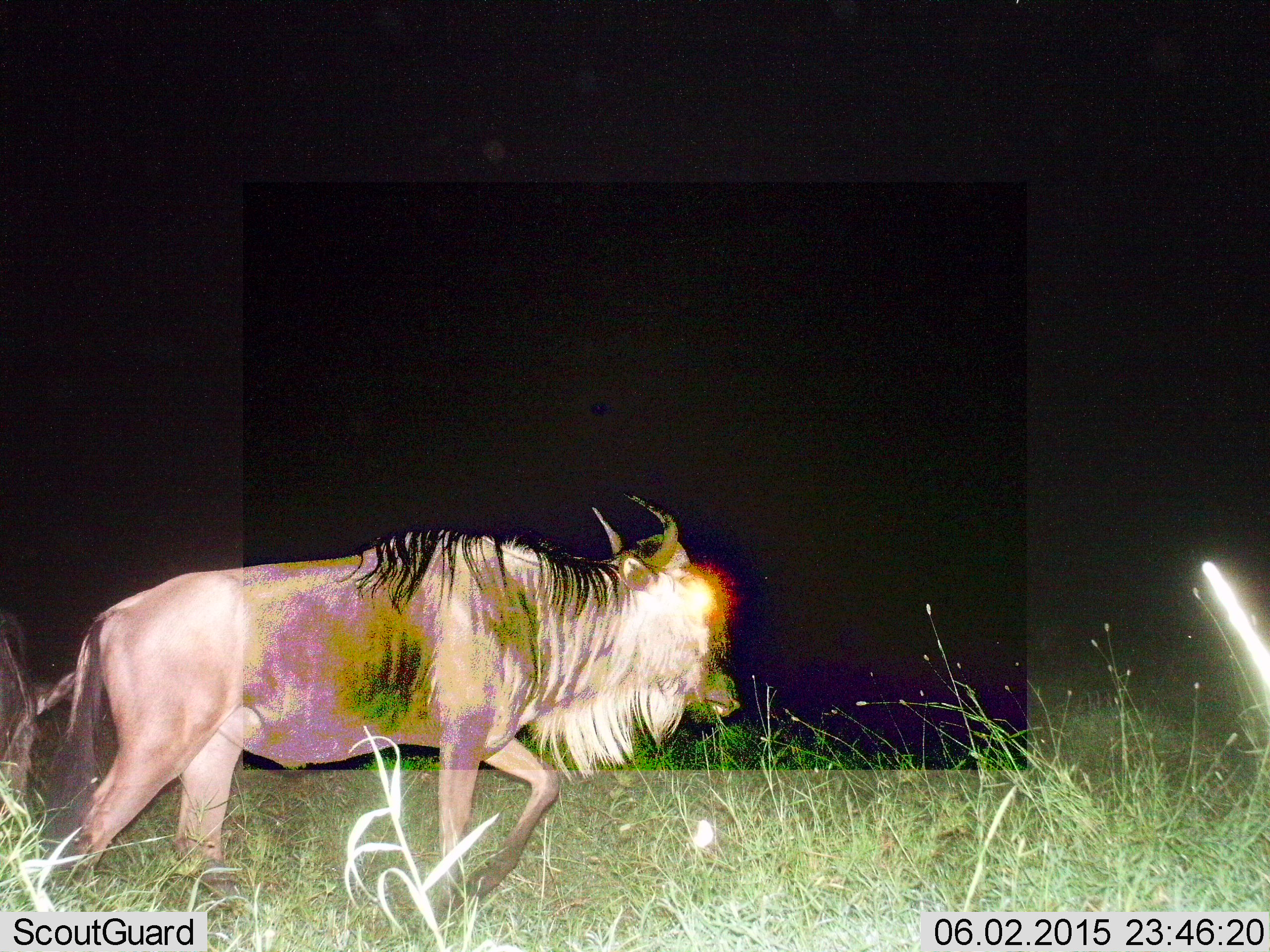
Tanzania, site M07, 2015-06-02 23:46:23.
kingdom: Animalia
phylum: Chordata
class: Mammalia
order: Artiodactyla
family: Bovidae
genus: Connochaetes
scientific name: Connochaetes taurinus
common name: blue wildebeest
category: wildebeest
Wildebeest (blue wildebeest) (Connochaetes taurinus), count 1. Behavior (volunteer vote fractions): standing 20%, resting 0%, moving 90%, interacting 0%. Young present (vote fraction): 0%. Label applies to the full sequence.